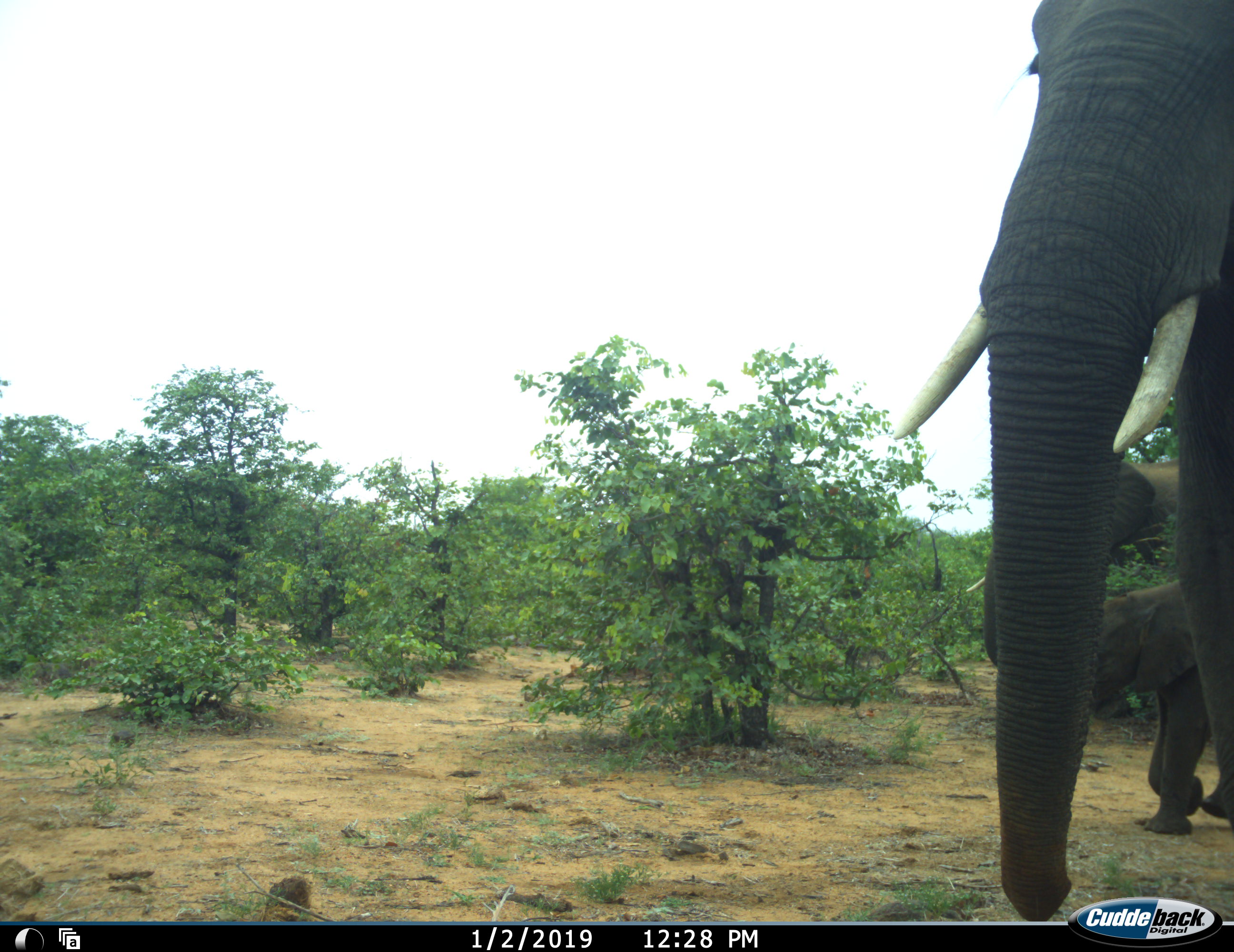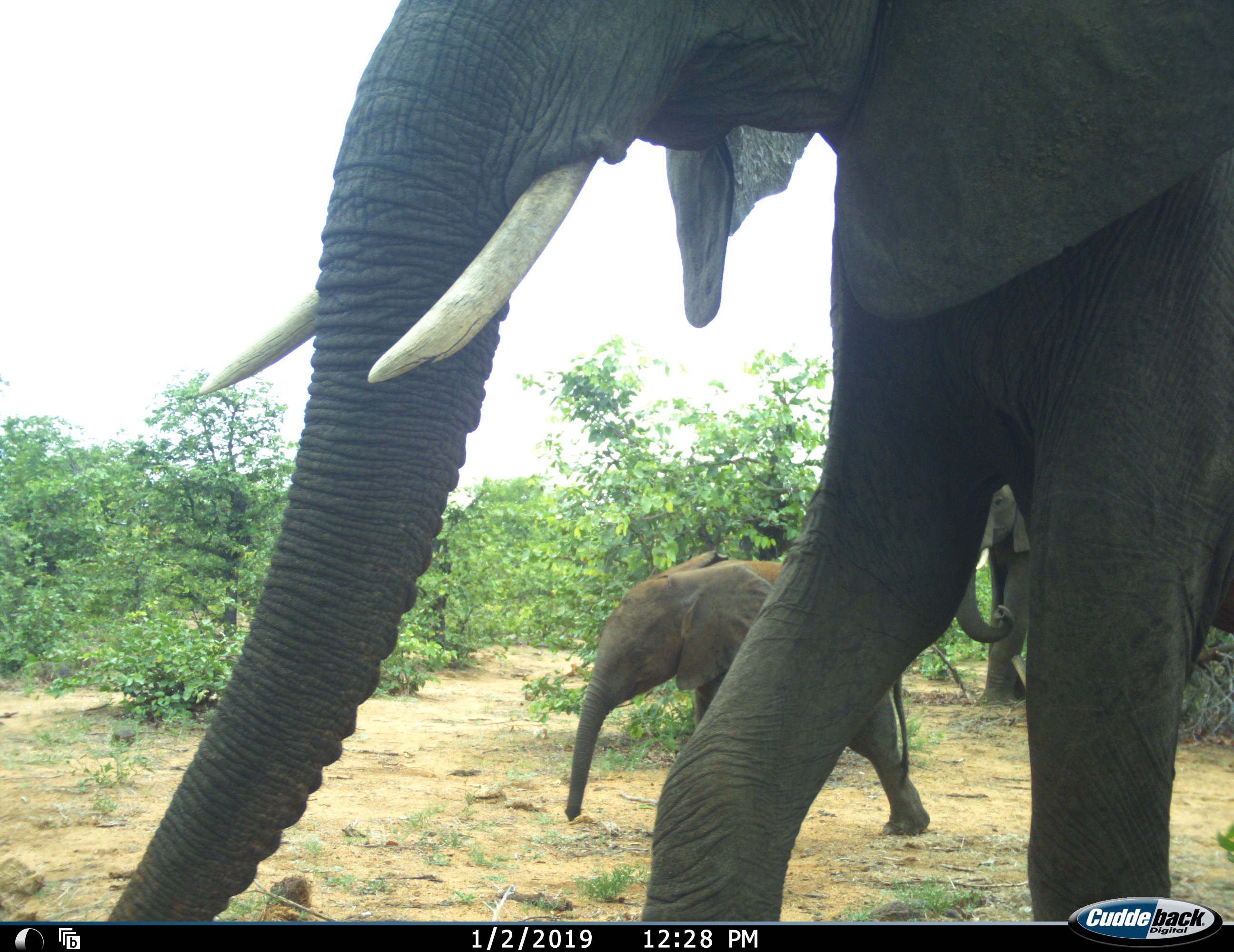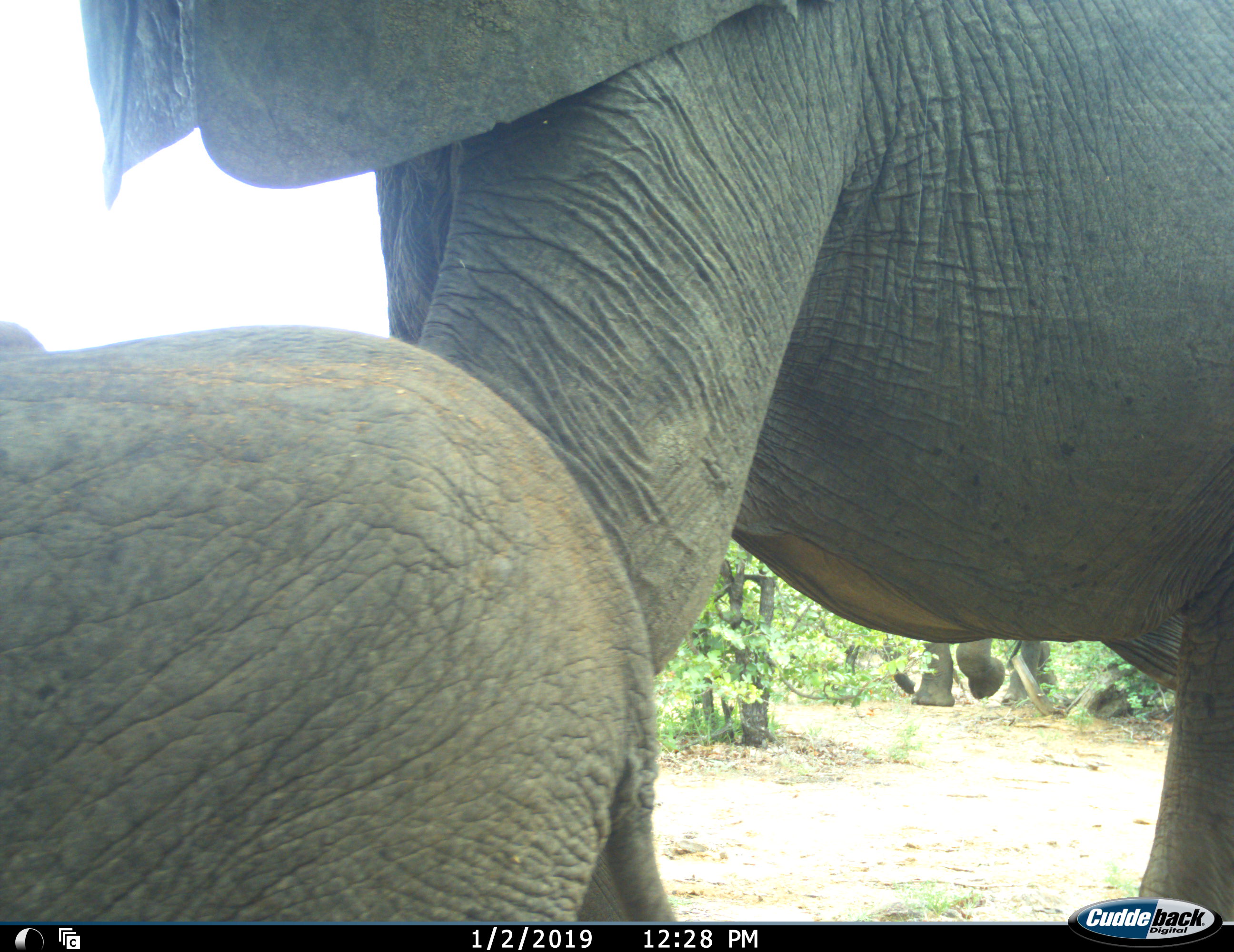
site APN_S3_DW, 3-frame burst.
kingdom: Animalia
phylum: Chordata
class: Mammalia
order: Proboscidea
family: Elephantidae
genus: Loxodonta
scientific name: Loxodonta africana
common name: african bush elephant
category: elephant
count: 3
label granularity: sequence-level